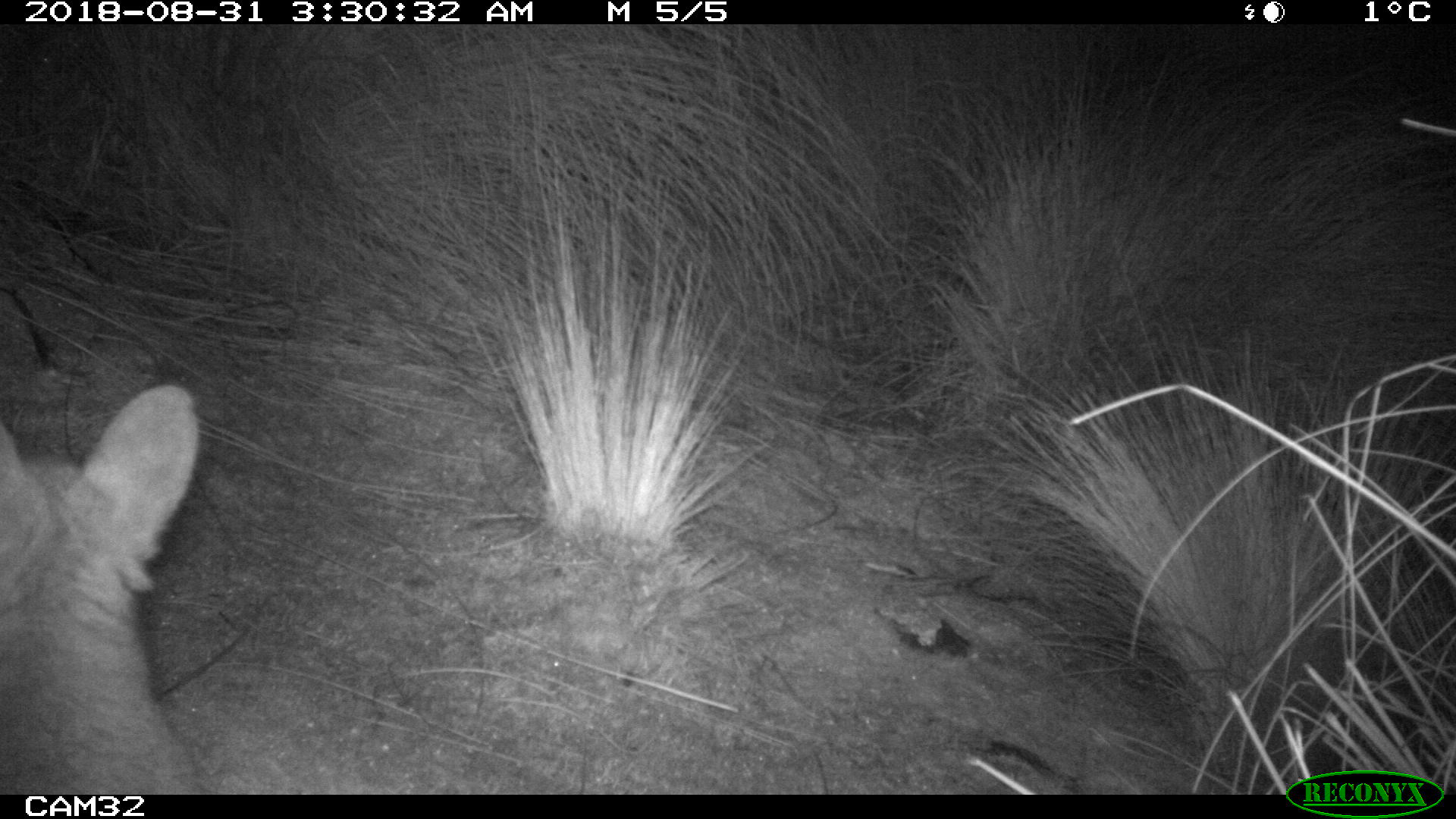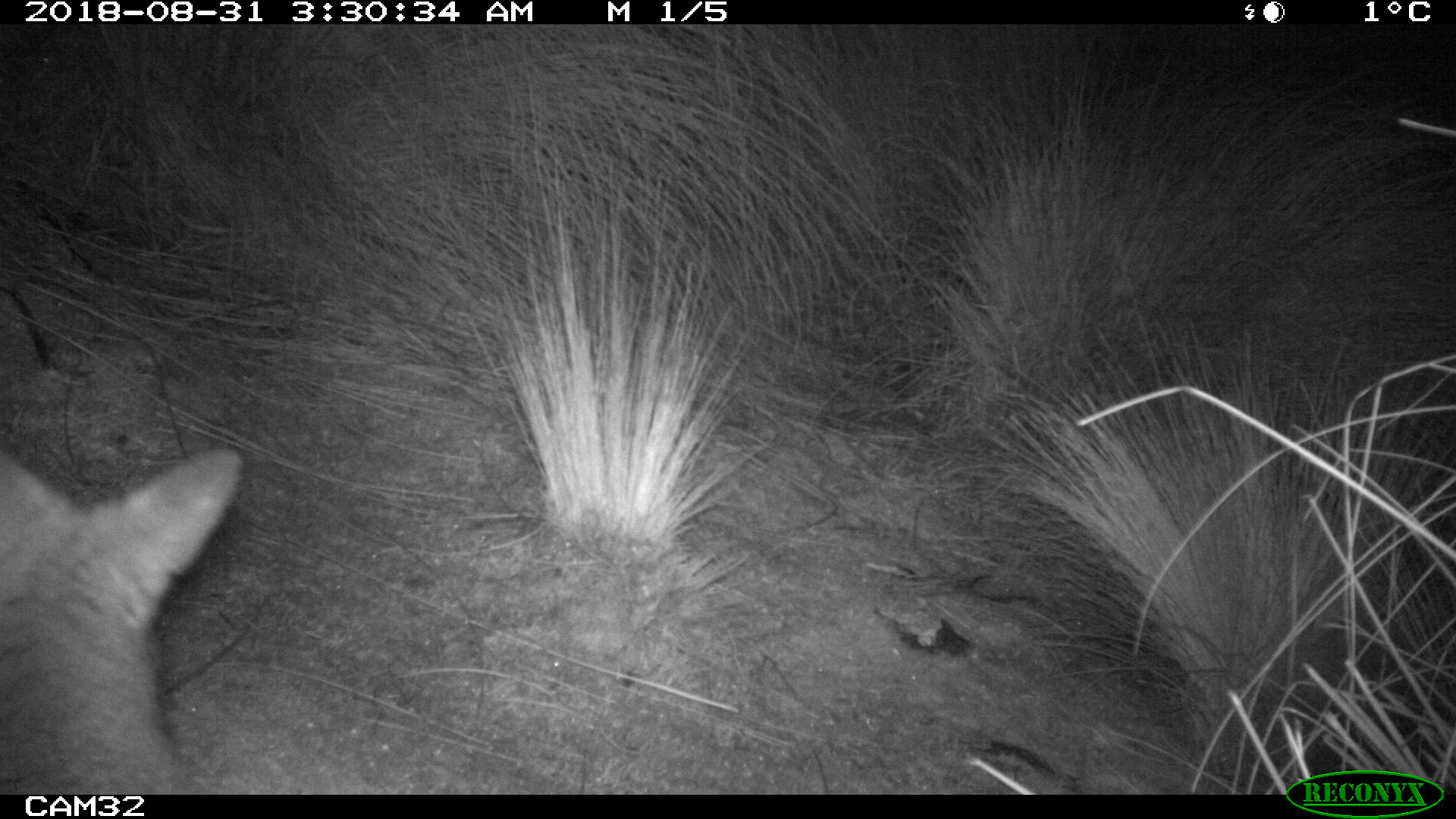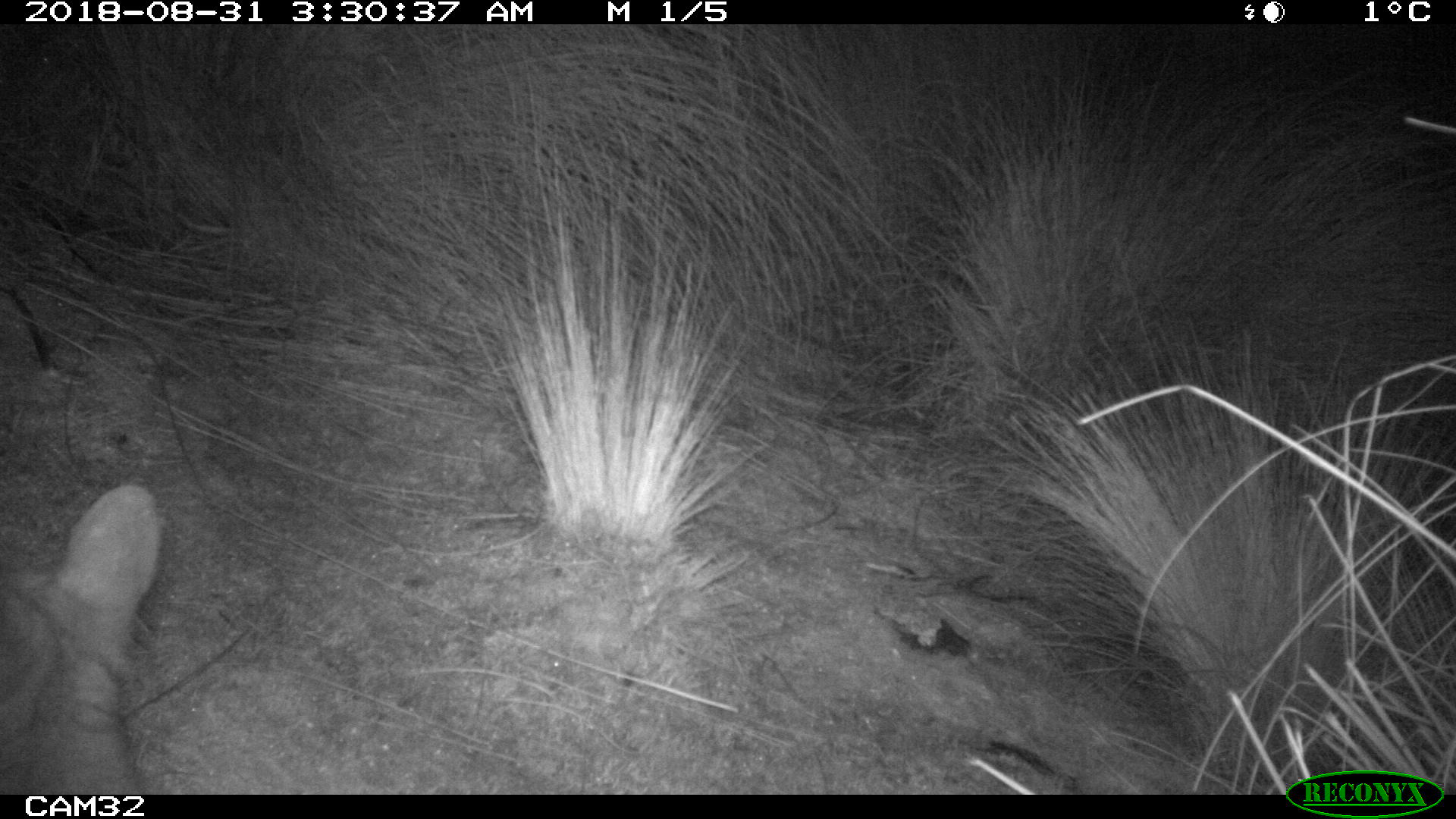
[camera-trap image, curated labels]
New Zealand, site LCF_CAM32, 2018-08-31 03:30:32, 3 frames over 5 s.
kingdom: Animalia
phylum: Chordata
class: Mammalia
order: Diprotodontia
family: Macropodidae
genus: Notamacropus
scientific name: Notamacropus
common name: wallaby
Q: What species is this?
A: Wallaby (Notamacropus).